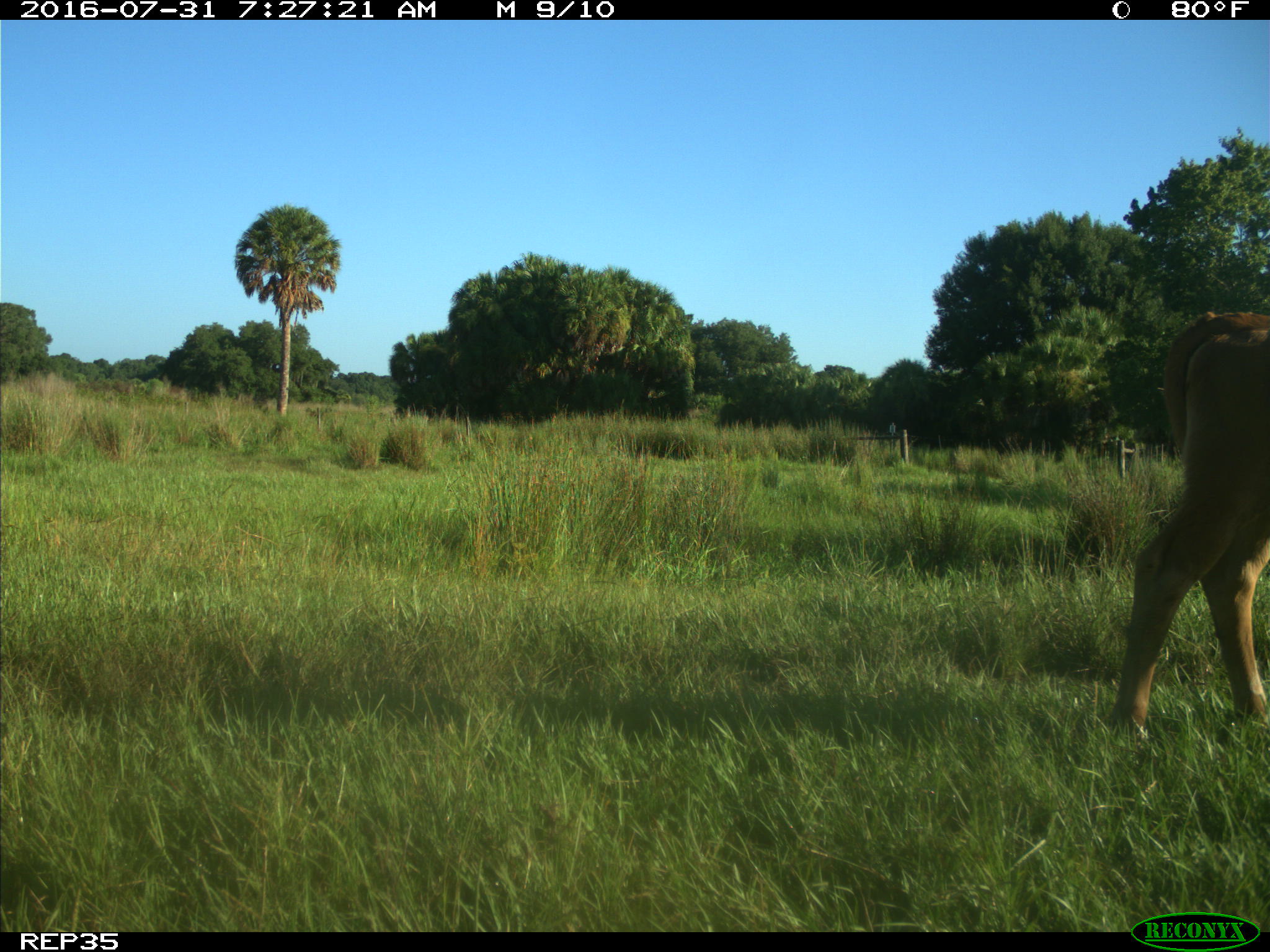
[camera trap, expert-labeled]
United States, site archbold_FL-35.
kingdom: Animalia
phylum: Chordata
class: Mammalia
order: Artiodactyla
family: Bovidae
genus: Bos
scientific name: Bos taurus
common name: domestic cow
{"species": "Bos taurus (domestic cow)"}